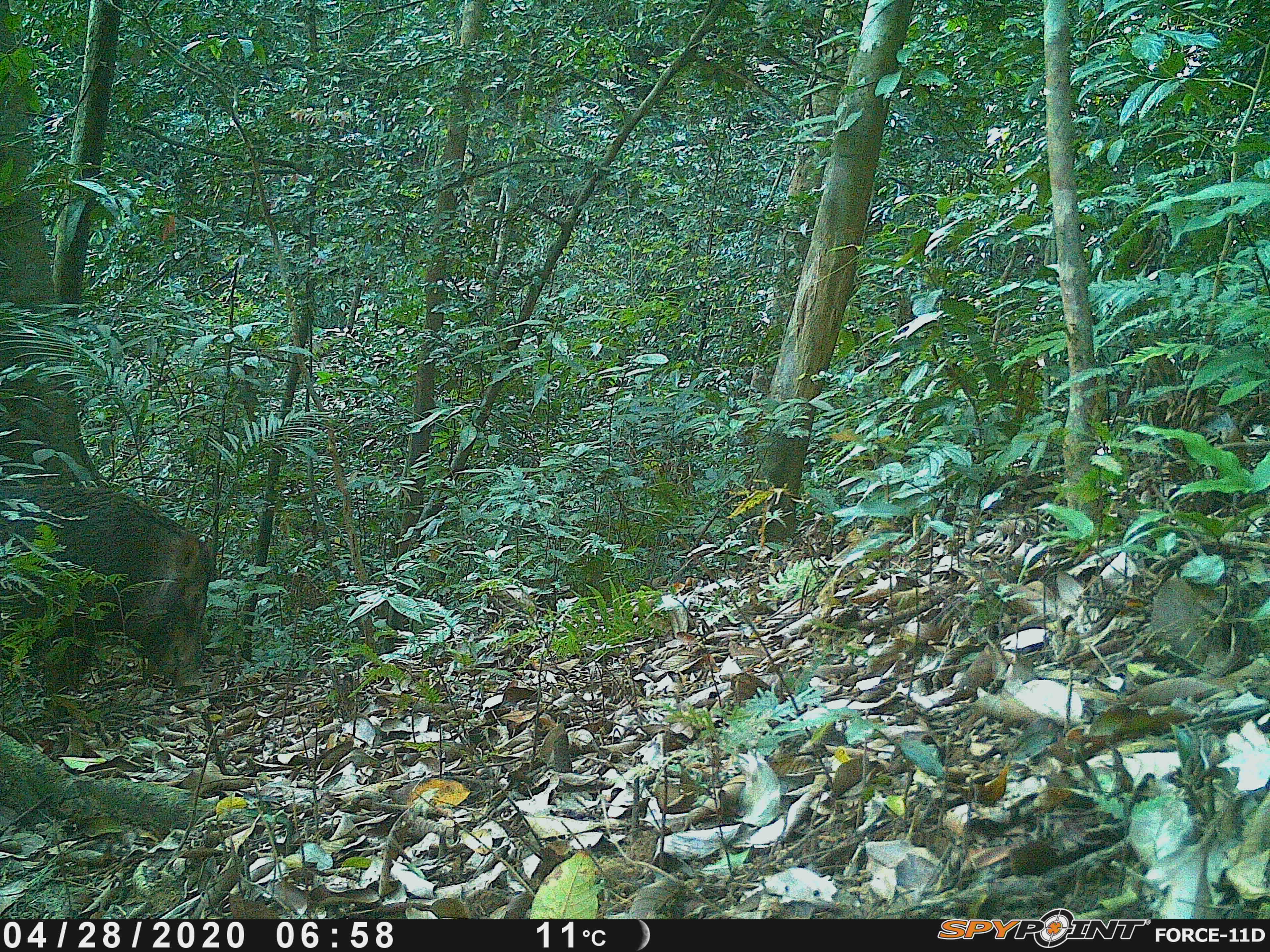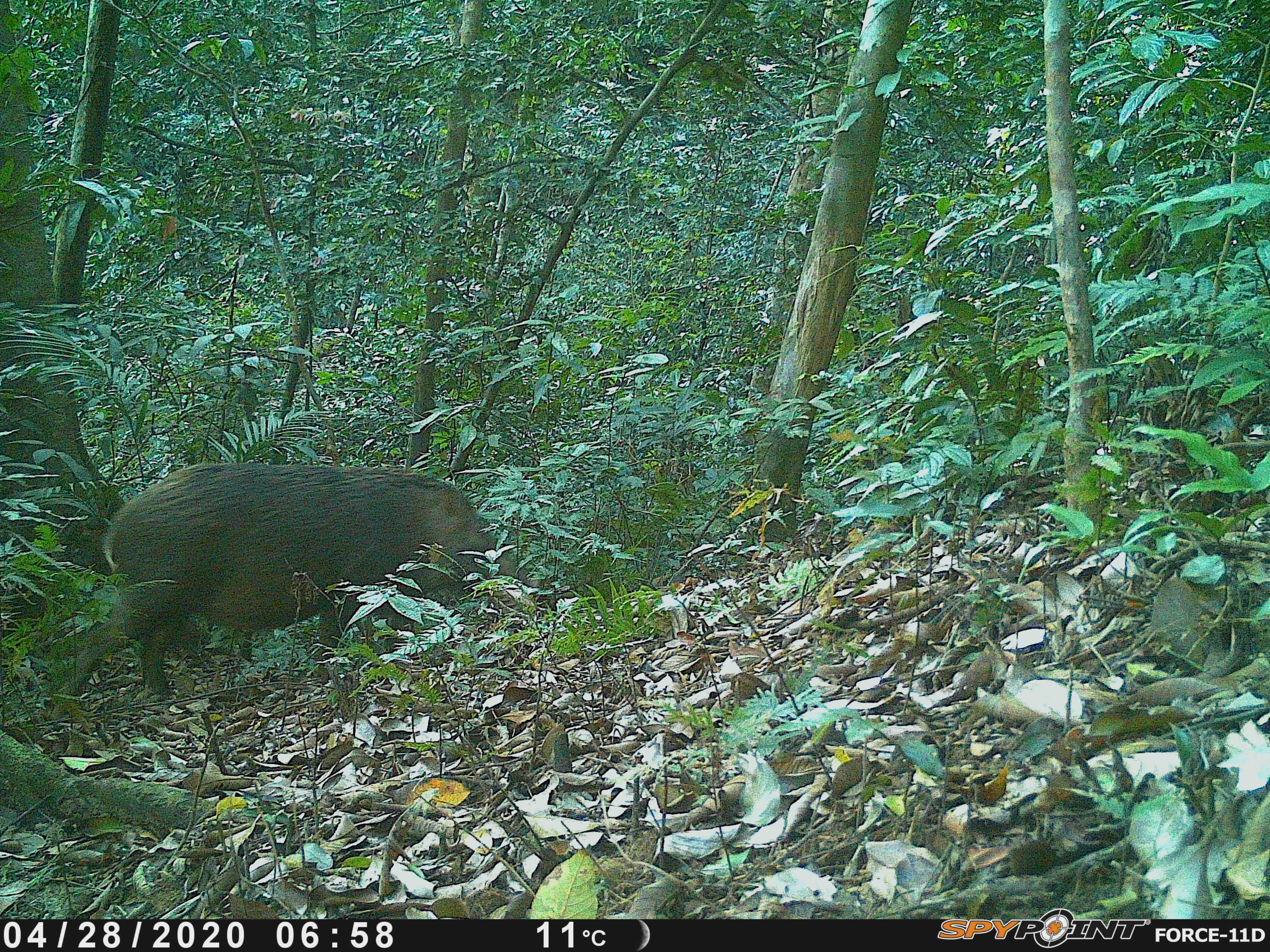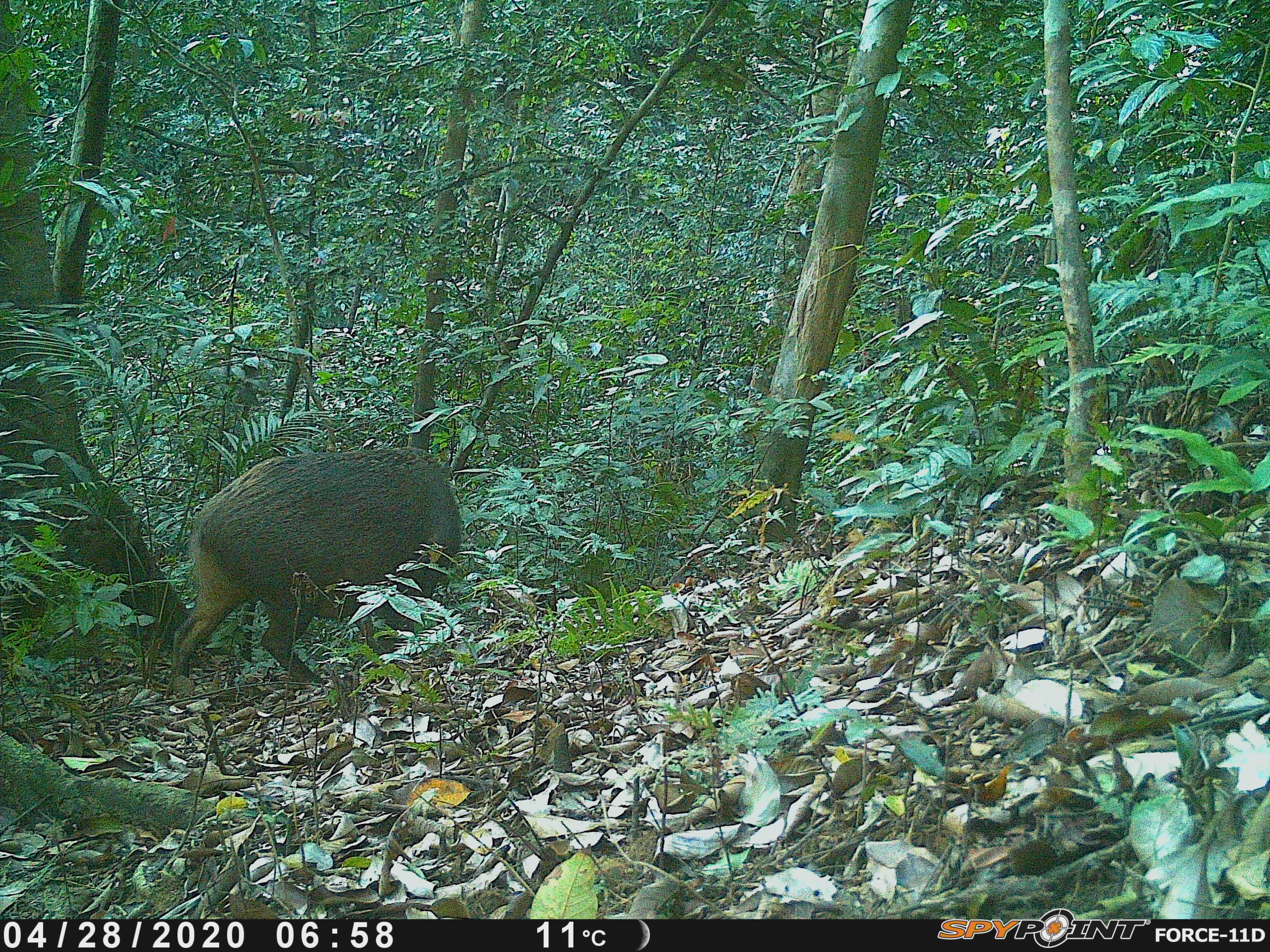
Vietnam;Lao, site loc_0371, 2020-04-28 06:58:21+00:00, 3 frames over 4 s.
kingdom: Animalia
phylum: Chordata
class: Mammalia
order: Artiodactyla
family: Suidae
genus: Sus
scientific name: Sus scrofa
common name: eurasian wild pig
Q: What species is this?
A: Eurasian wild pig (Sus scrofa).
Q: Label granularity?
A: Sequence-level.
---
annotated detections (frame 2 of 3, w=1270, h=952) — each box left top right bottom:
eurasian wild pig: 45 458 541 724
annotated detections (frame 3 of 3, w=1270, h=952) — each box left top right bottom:
eurasian wild pig: 164 443 463 699